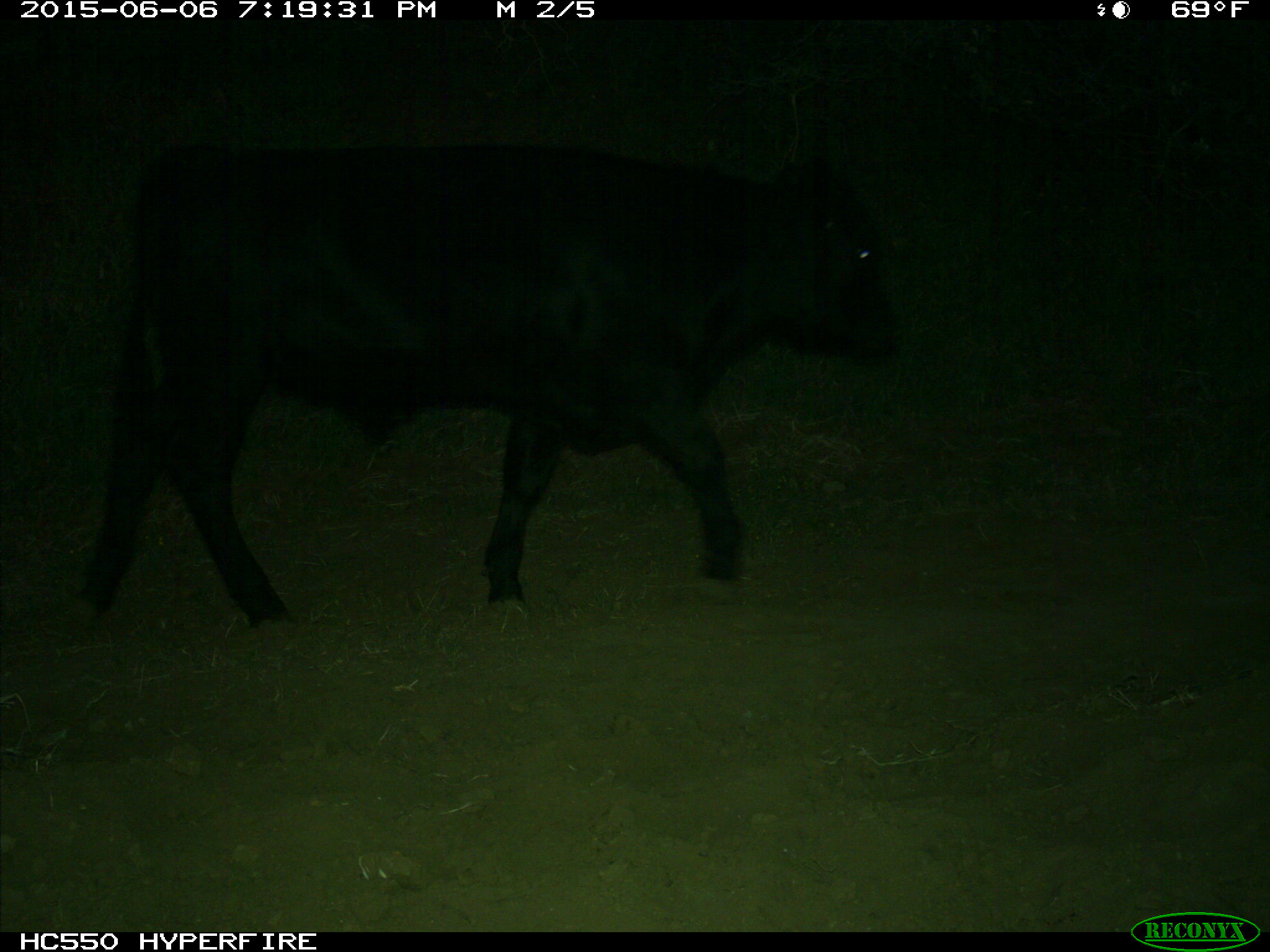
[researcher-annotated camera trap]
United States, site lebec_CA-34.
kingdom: Animalia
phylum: Chordata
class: Mammalia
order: Artiodactyla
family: Bovidae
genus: Bos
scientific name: Bos taurus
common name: domestic cow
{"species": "Bos taurus (domestic cow)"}